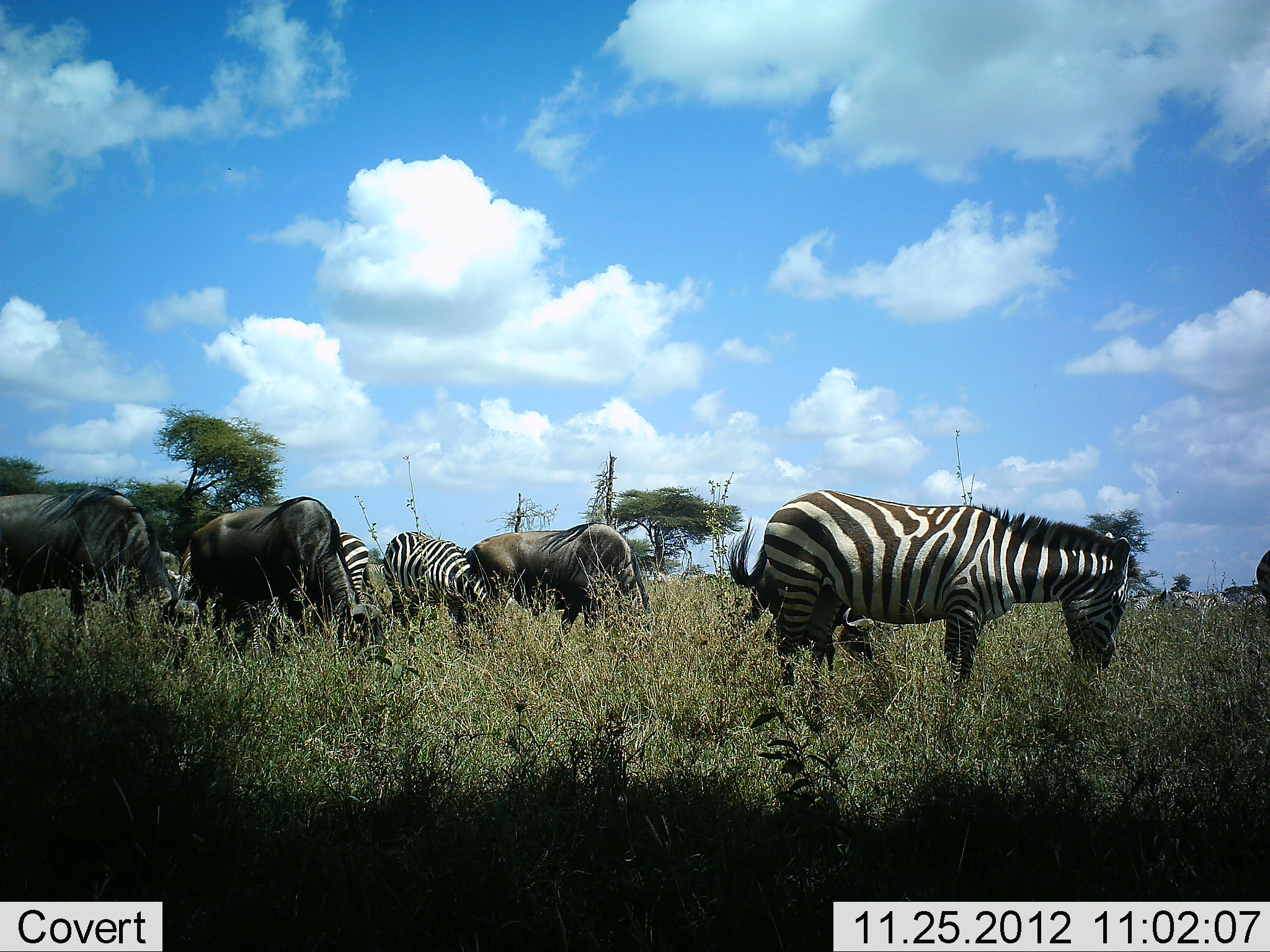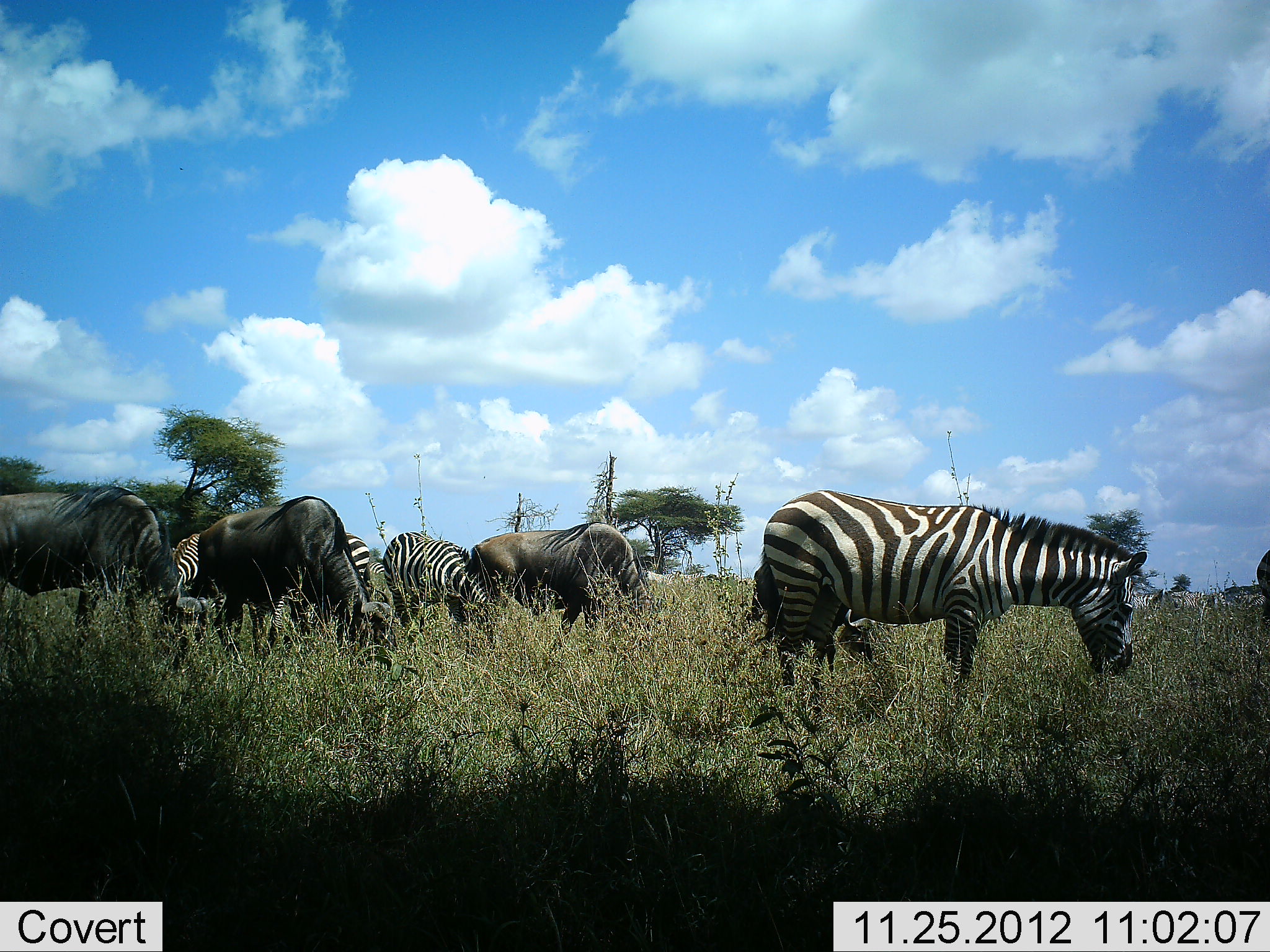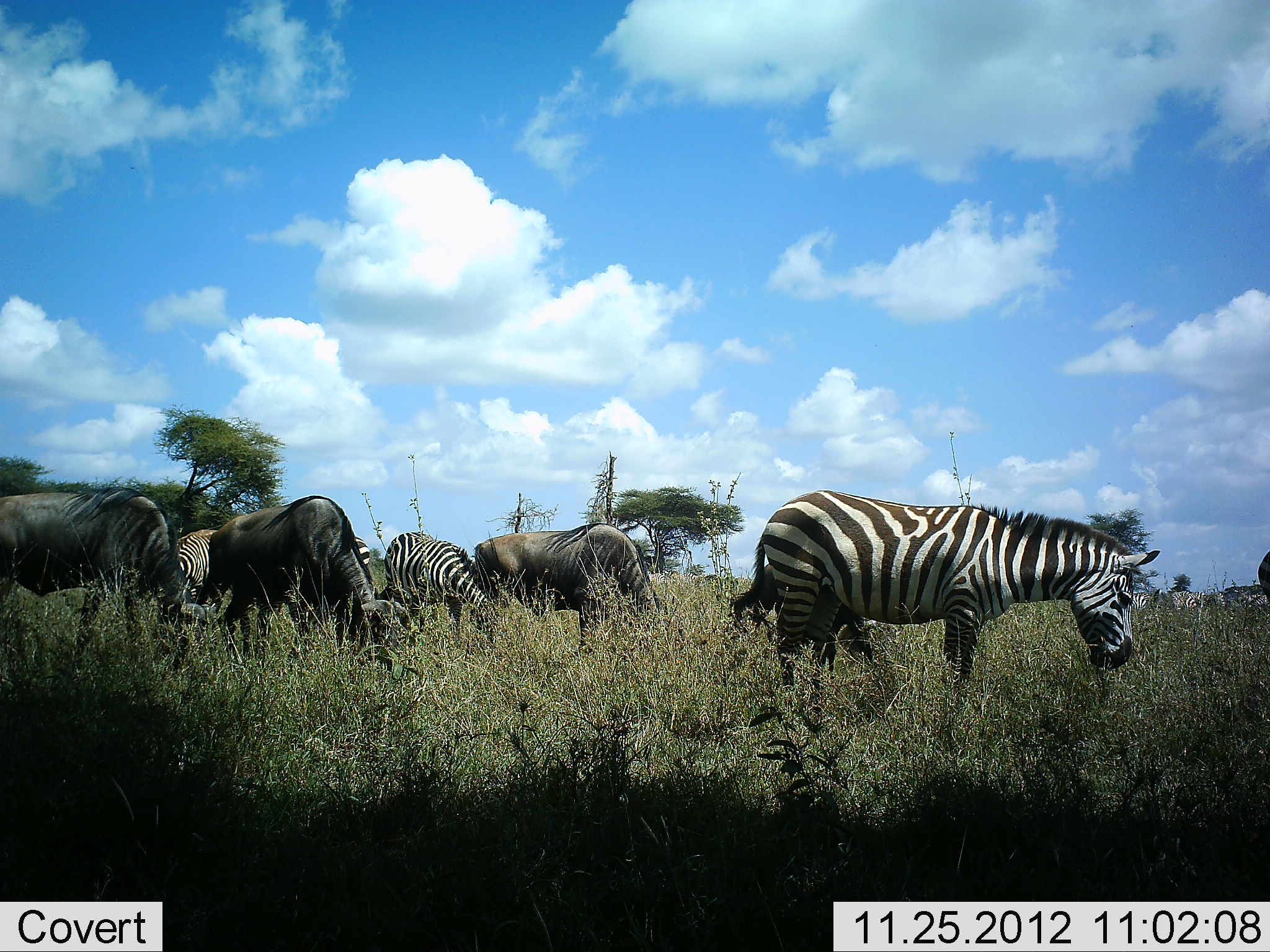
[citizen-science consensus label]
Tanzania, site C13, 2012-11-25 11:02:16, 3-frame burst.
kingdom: Animalia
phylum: Chordata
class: Mammalia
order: Artiodactyla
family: Bovidae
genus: Connochaetes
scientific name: Connochaetes taurinus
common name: blue wildebeest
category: wildebeest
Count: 4.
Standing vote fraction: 27%.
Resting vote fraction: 0%.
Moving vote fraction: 0%.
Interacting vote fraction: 0%.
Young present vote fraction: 0%.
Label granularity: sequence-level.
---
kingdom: Animalia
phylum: Chordata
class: Mammalia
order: Perissodactyla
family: Equidae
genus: Equus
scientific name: Equus quagga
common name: plains zebra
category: zebra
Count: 7.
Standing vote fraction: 45%.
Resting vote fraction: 0%.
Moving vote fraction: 0%.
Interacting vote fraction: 0%.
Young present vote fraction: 0%.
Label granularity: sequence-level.